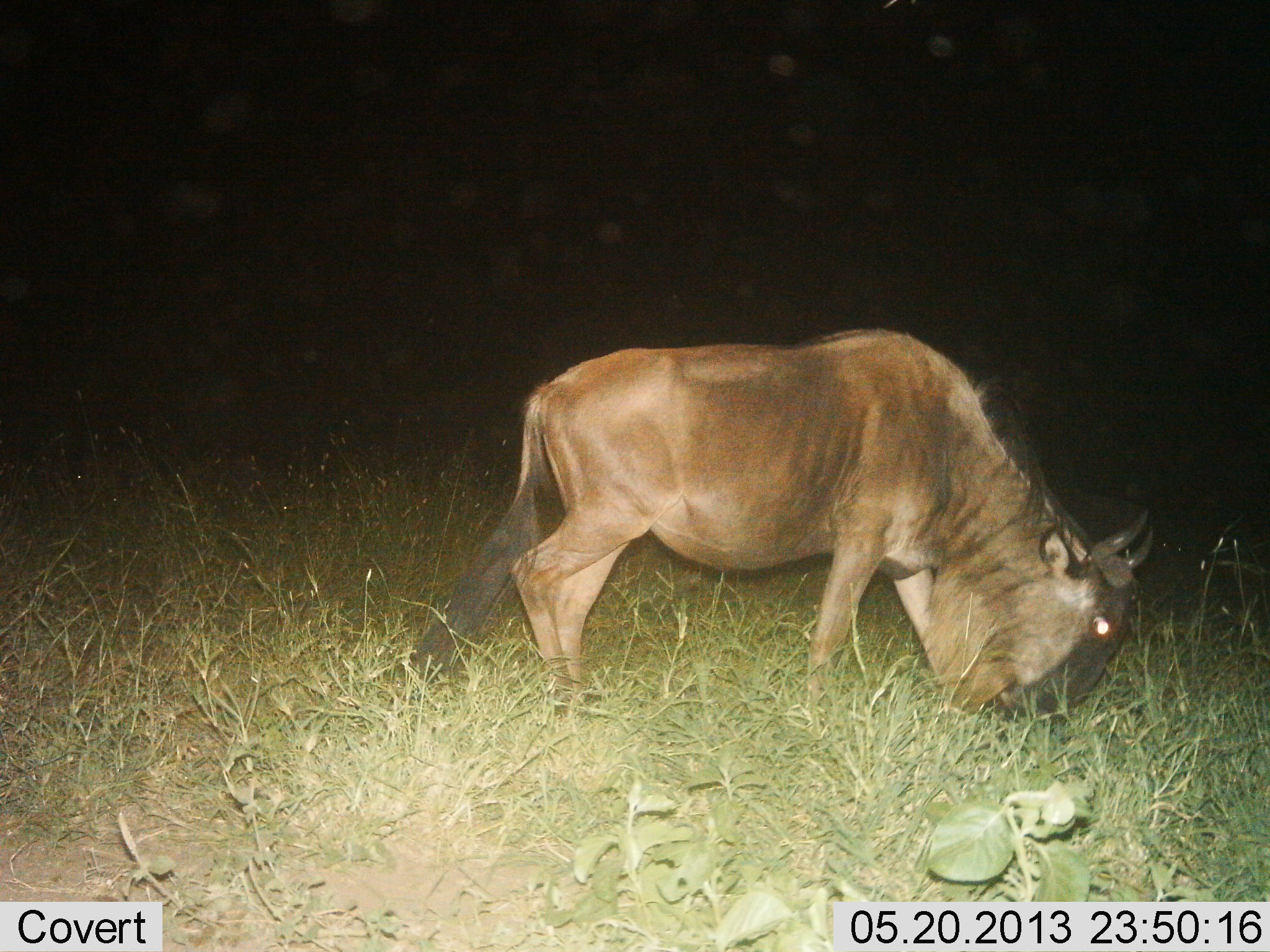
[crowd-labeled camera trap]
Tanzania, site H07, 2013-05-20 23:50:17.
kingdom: Animalia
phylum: Chordata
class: Mammalia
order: Artiodactyla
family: Bovidae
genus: Connochaetes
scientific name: Connochaetes taurinus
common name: blue wildebeest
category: wildebeest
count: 1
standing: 14%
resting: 0%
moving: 0%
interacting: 0%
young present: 0%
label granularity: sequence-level